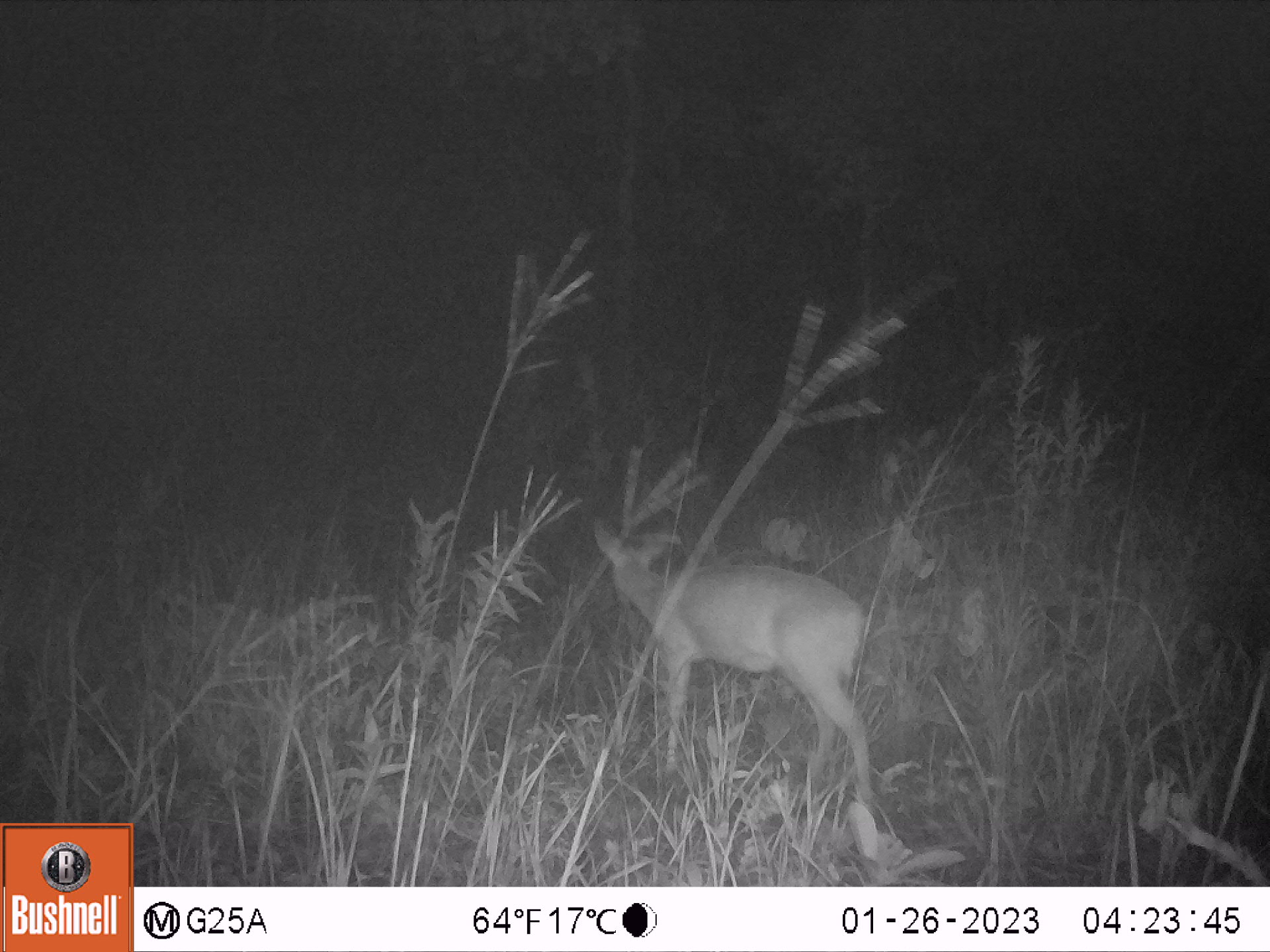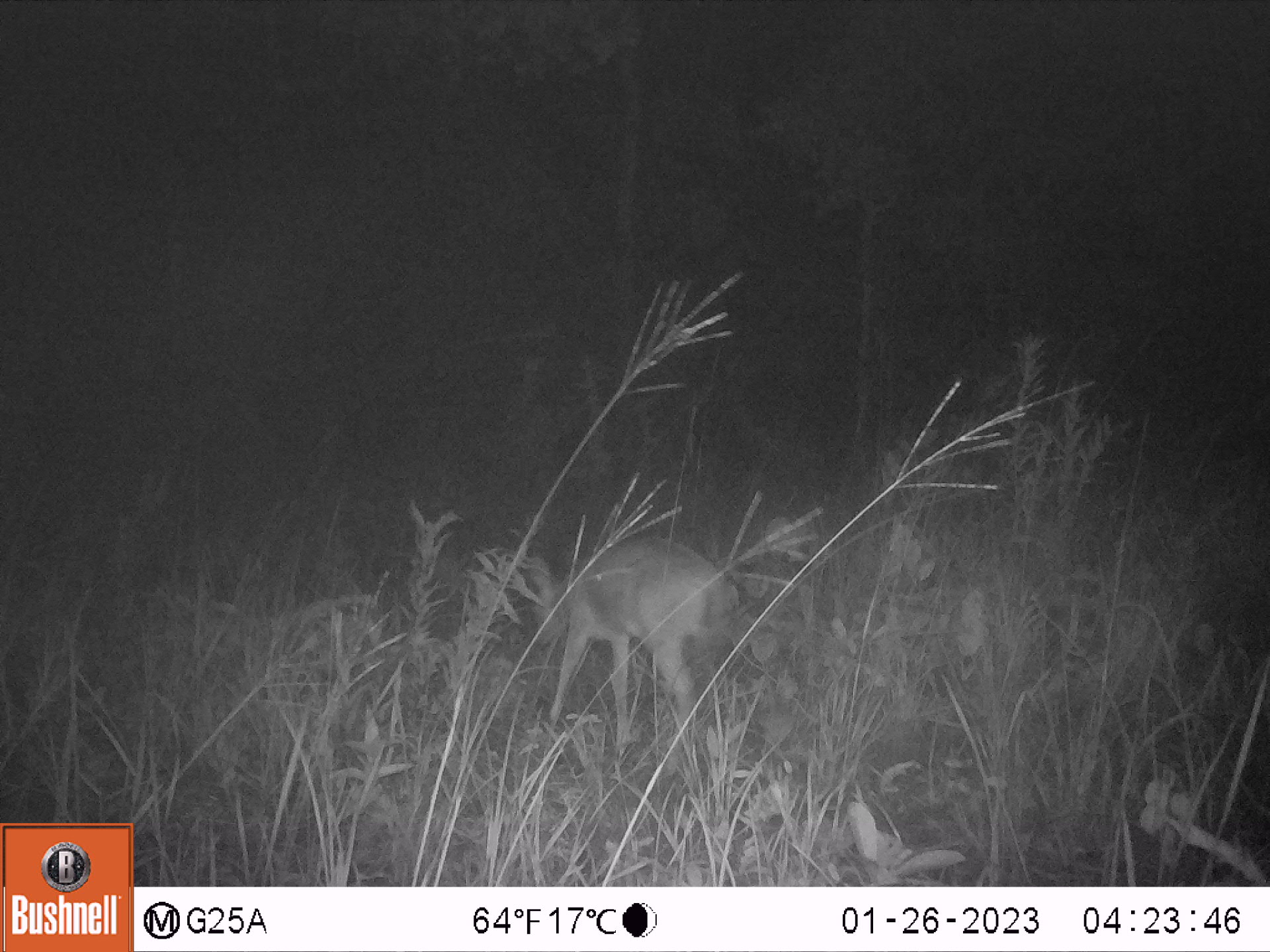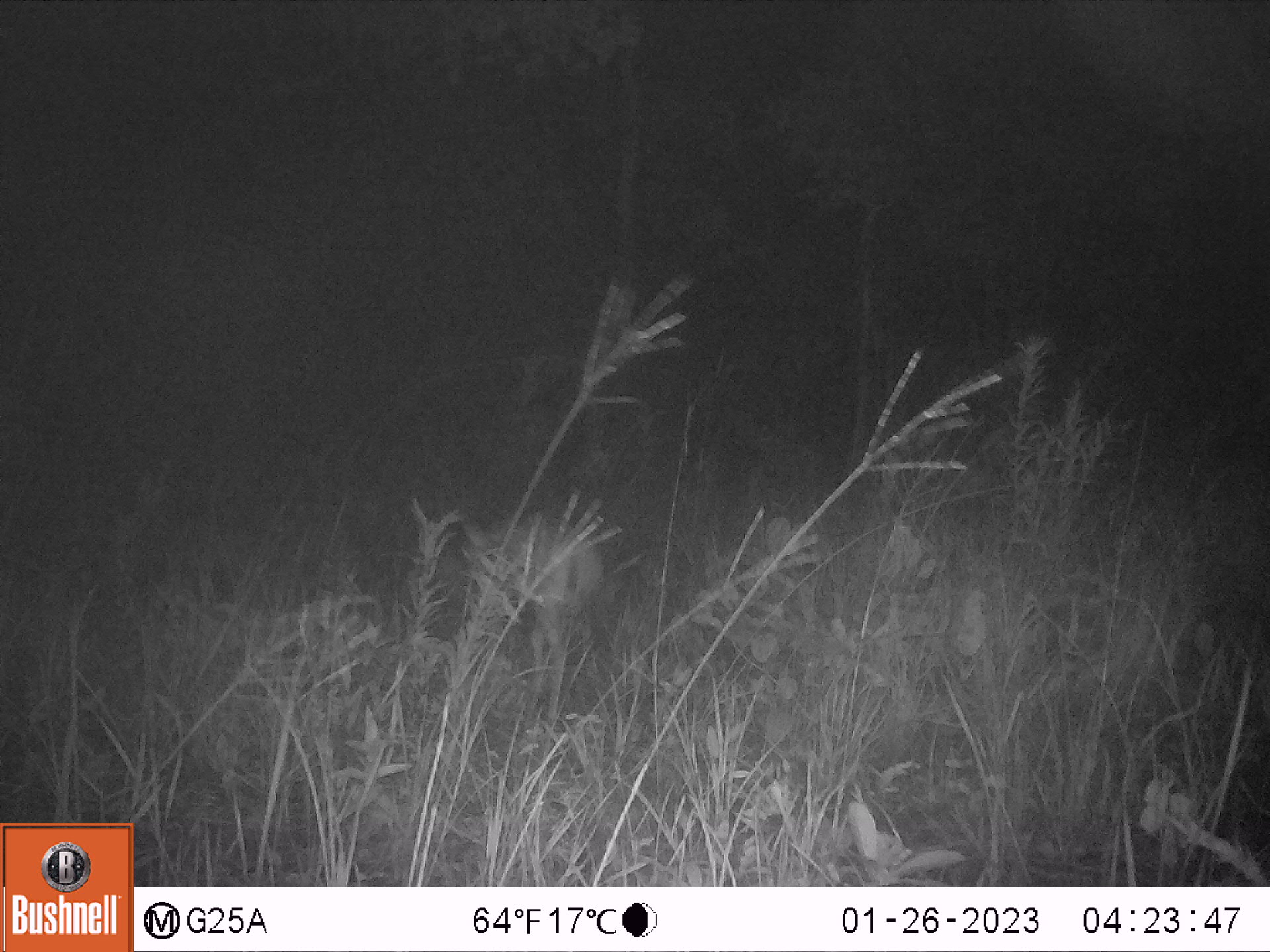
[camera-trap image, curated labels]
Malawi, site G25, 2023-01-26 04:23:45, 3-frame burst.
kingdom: Animalia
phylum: Chordata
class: Mammalia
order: Artiodactyla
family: Bovidae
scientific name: Antilopinae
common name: small antelope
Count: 1.